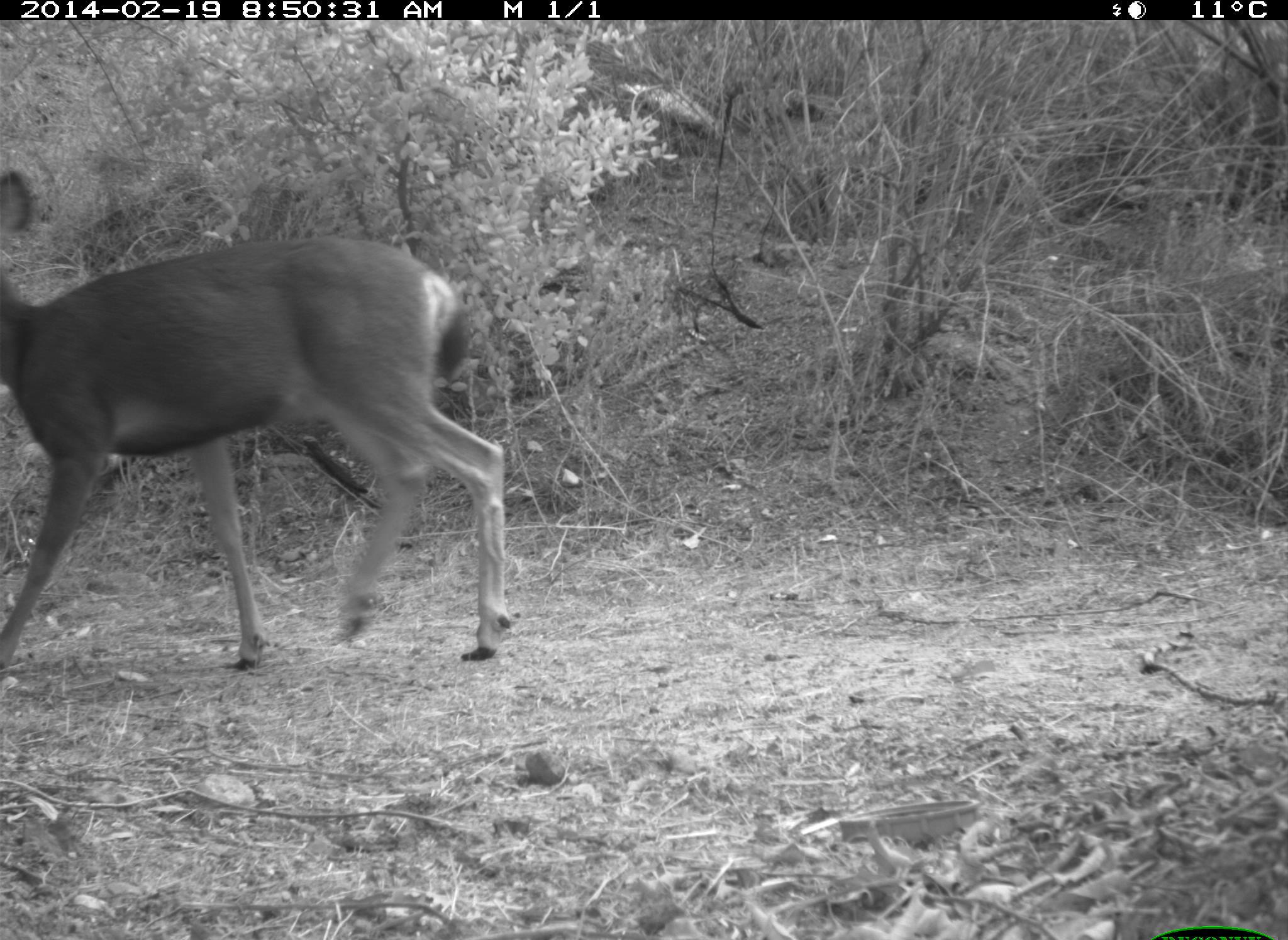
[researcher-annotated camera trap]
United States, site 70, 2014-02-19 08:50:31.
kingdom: Animalia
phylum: Chordata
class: Mammalia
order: Artiodactyla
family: Cervidae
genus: Odocoileus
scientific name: Odocoileus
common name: deer